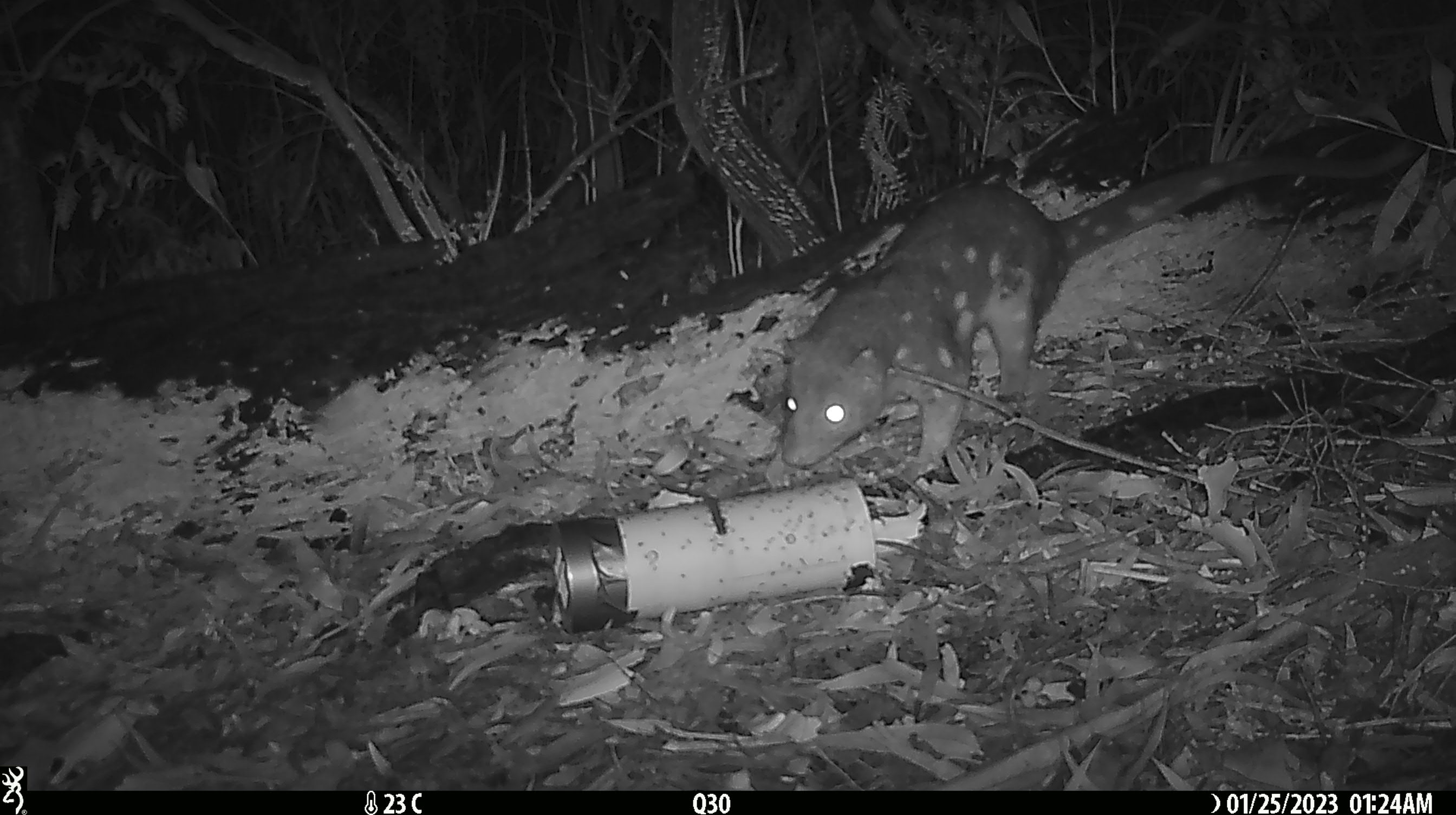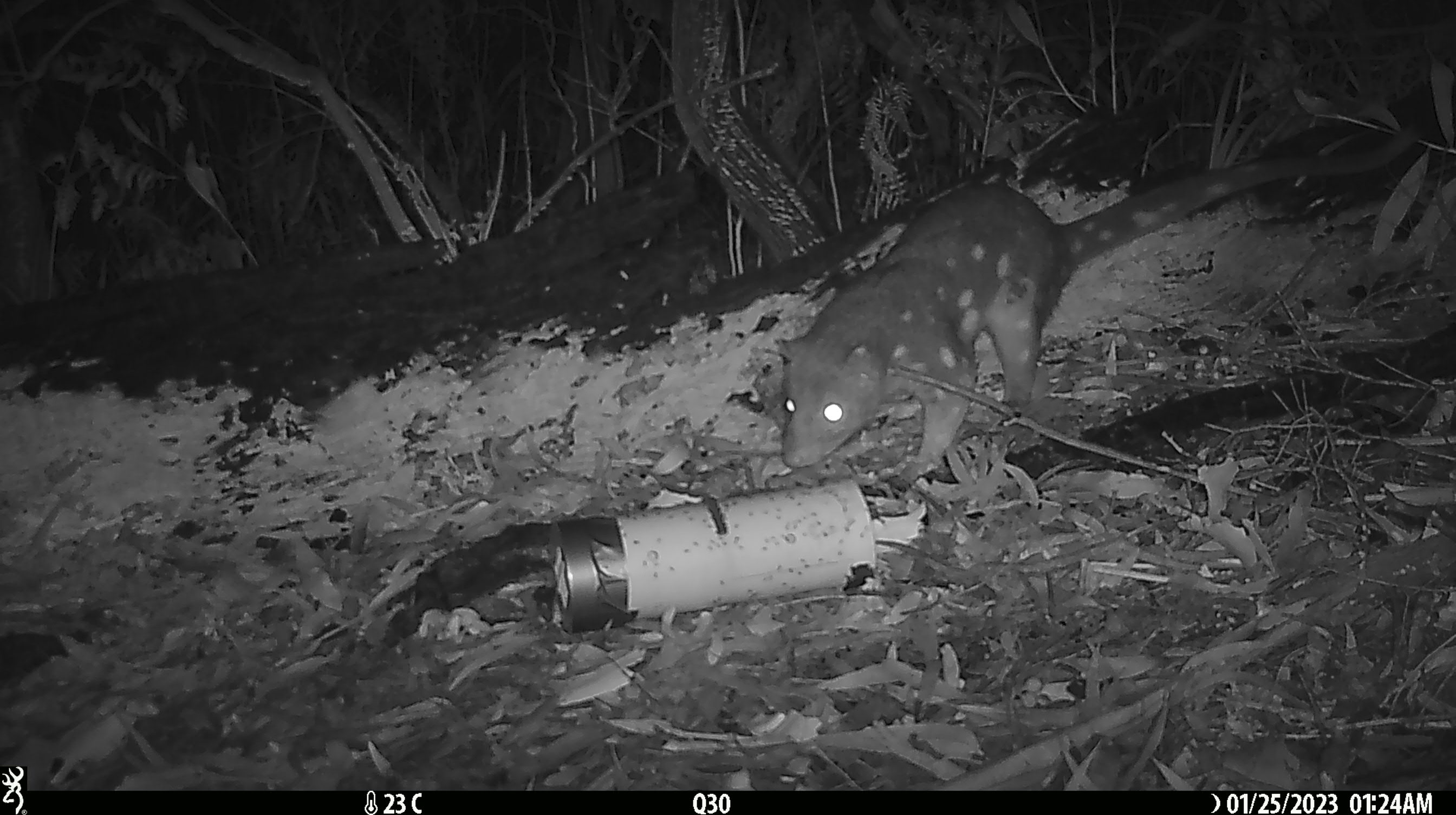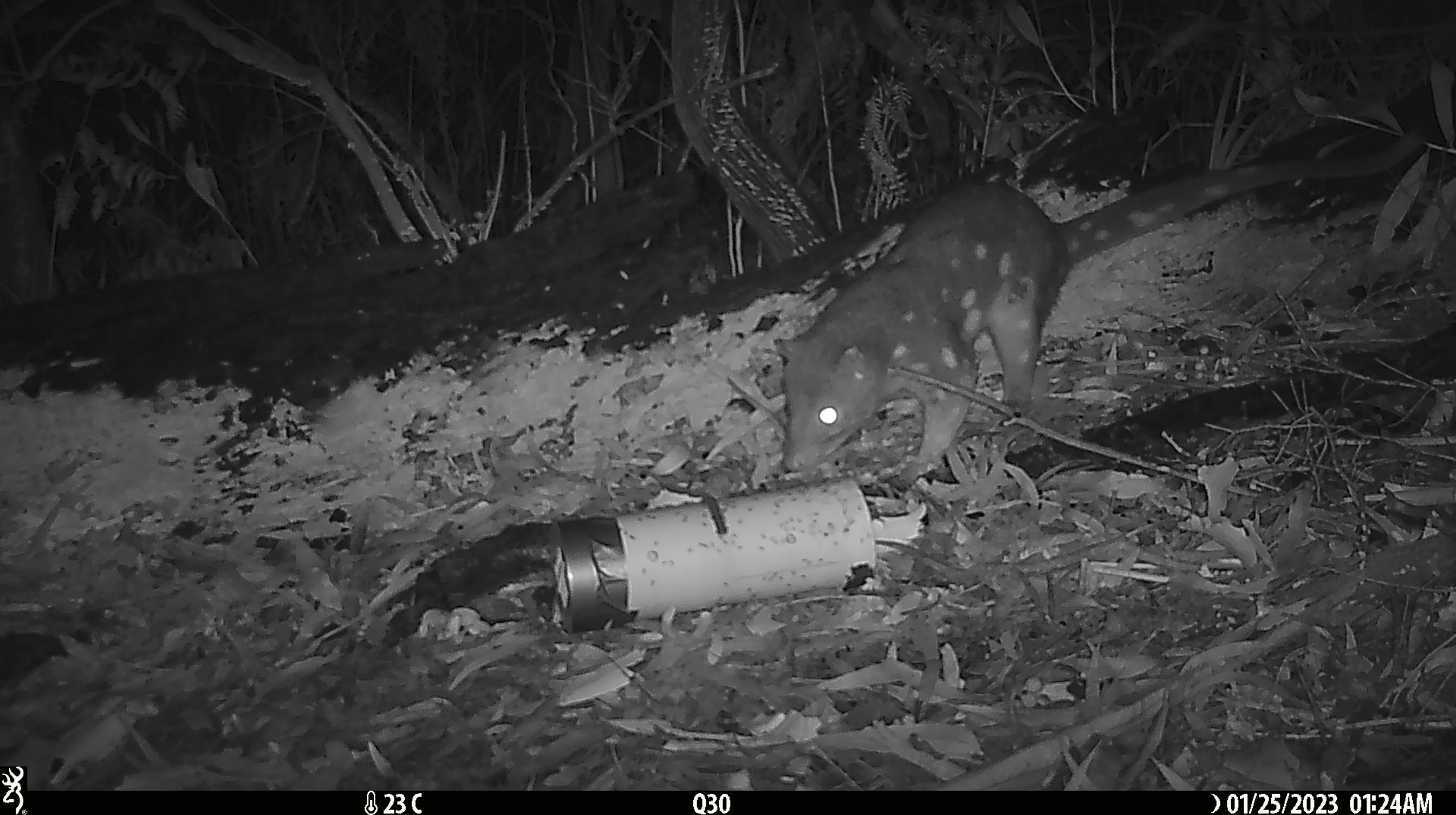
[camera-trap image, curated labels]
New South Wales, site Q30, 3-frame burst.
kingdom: Animalia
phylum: Chordata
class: Mammalia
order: Dasyuromorphia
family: Dasyuridae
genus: Dasyurus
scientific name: Dasyurus maculatus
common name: spotted-tailed quoll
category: quoll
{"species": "quoll (spotted-tailed quoll) (Dasyurus maculatus)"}